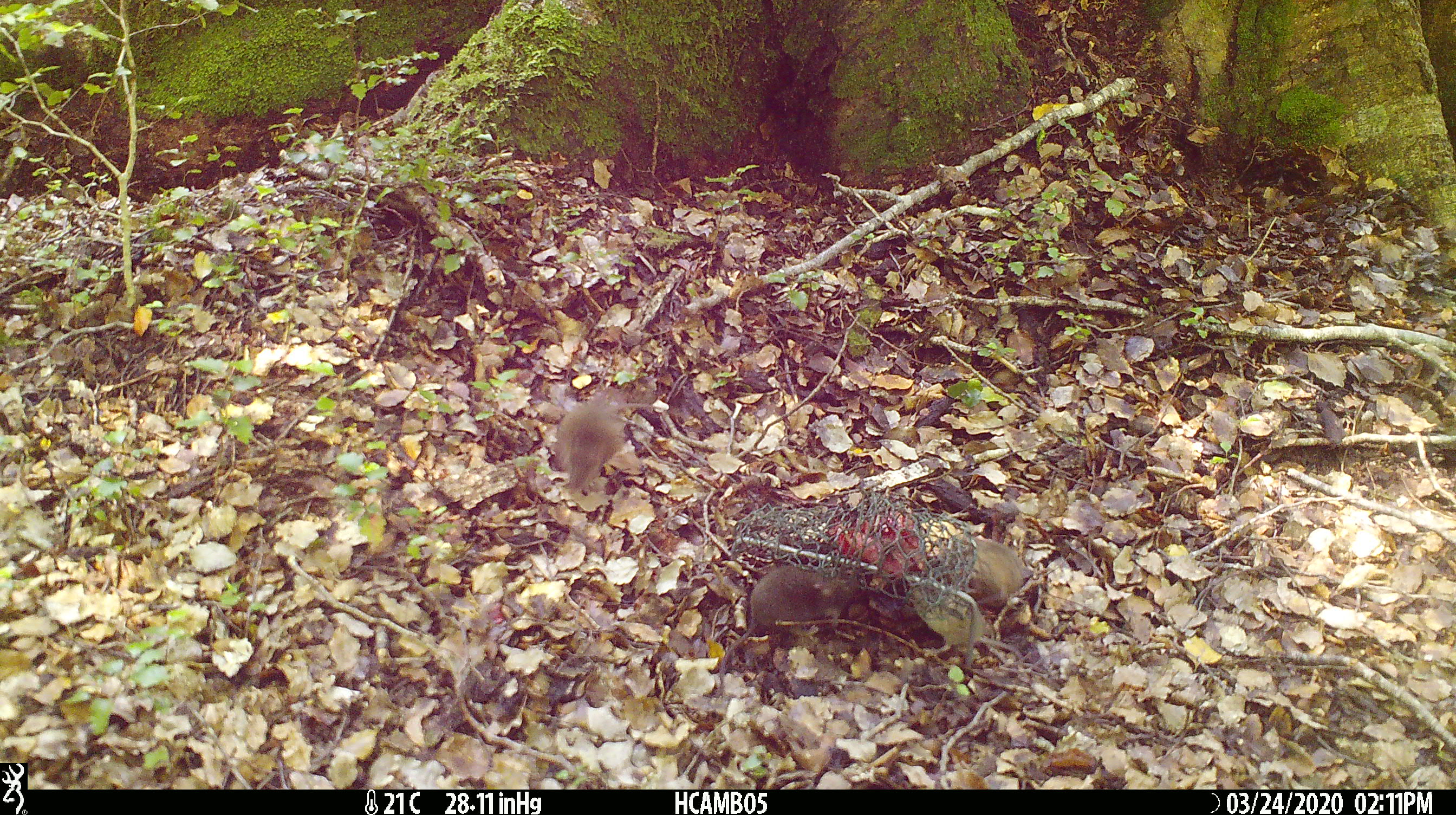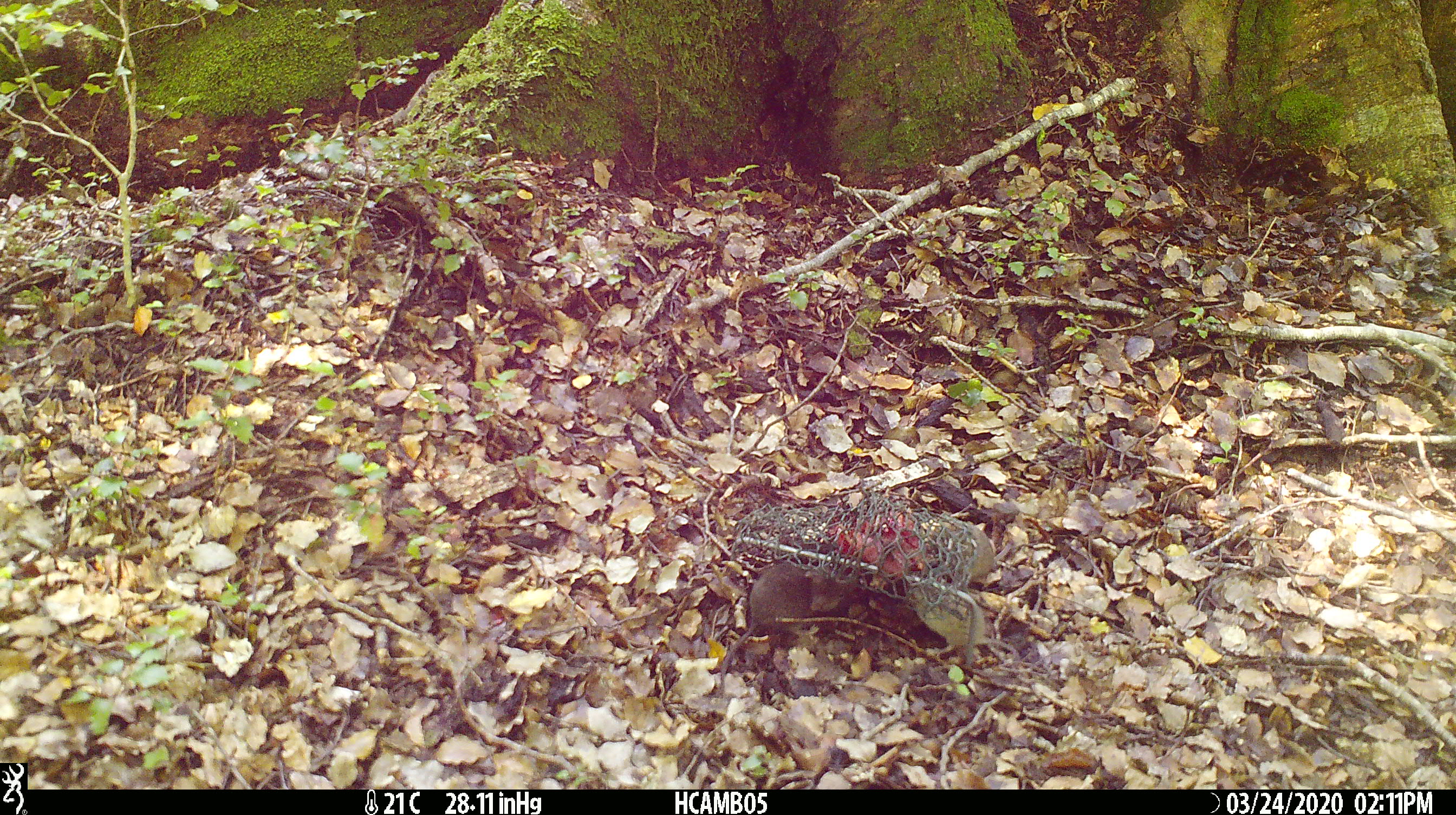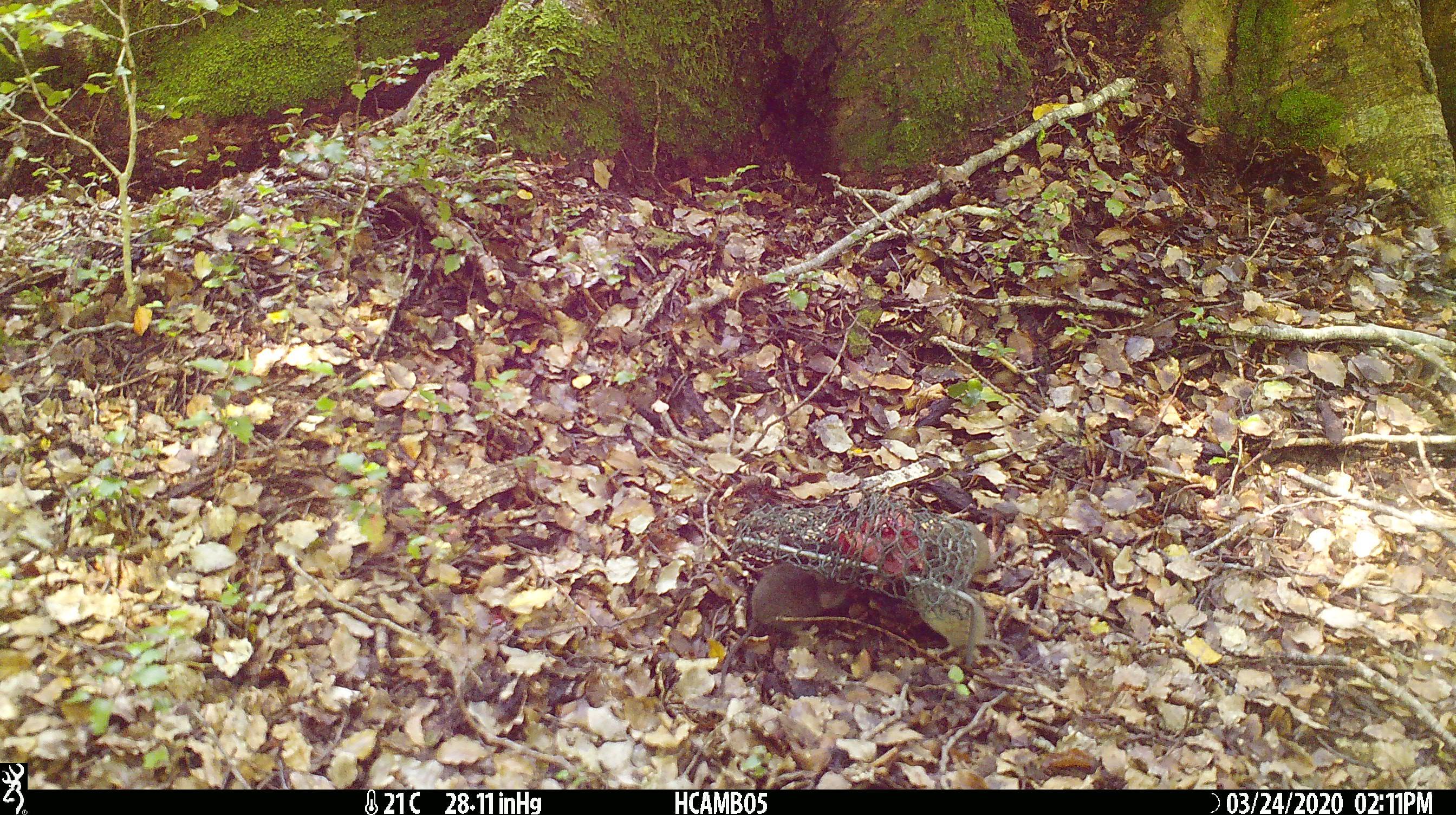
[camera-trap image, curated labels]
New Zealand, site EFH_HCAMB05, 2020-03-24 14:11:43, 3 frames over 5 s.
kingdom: Animalia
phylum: Chordata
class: Mammalia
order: Rodentia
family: Muridae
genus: Mus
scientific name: Mus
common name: mouse